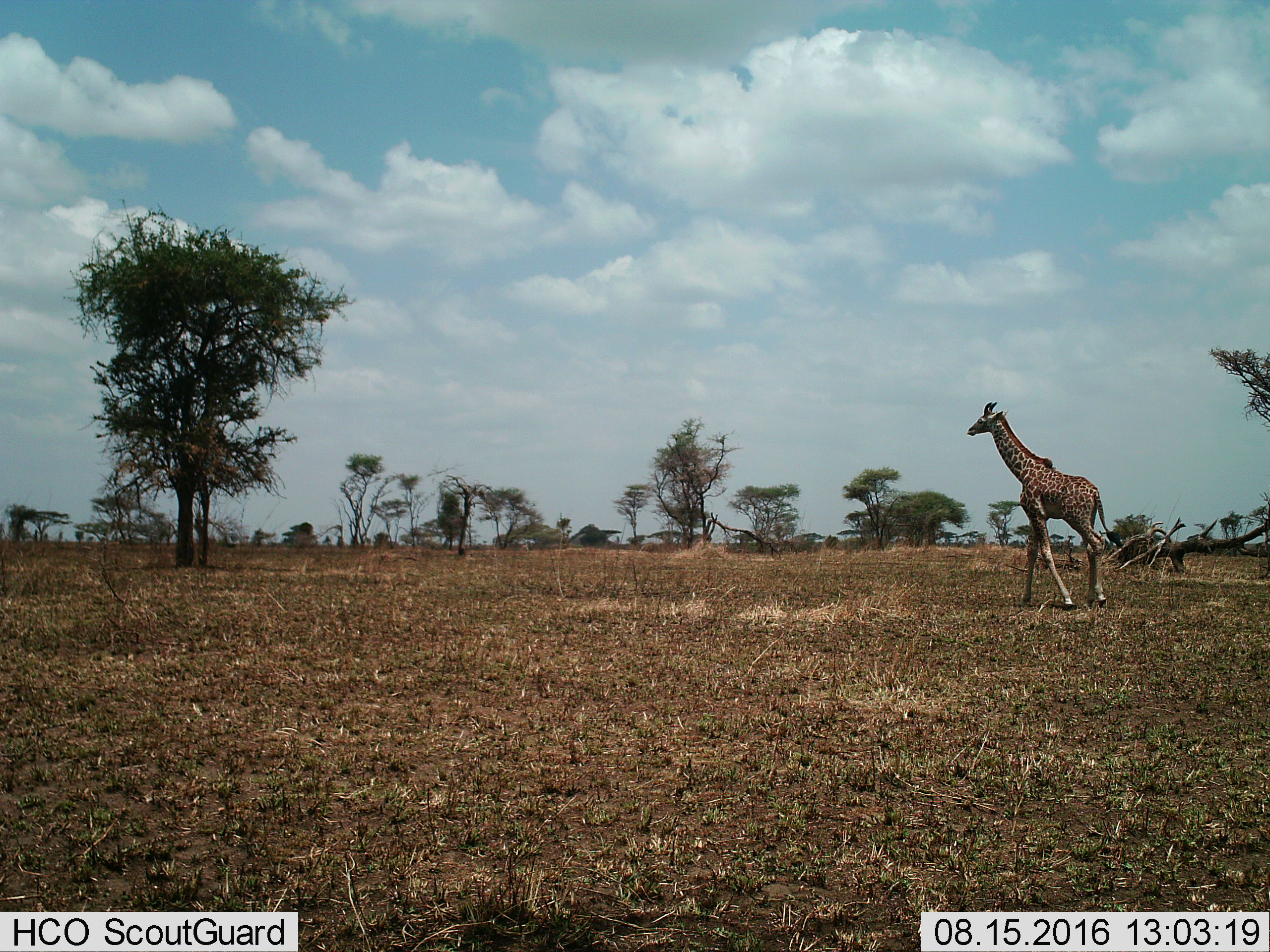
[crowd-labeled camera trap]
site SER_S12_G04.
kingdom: Animalia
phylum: Chordata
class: Mammalia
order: Artiodactyla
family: Giraffidae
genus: Giraffa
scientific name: Giraffa camelopardalis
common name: giraffe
Giraffe (Giraffa camelopardalis), count 1. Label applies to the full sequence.